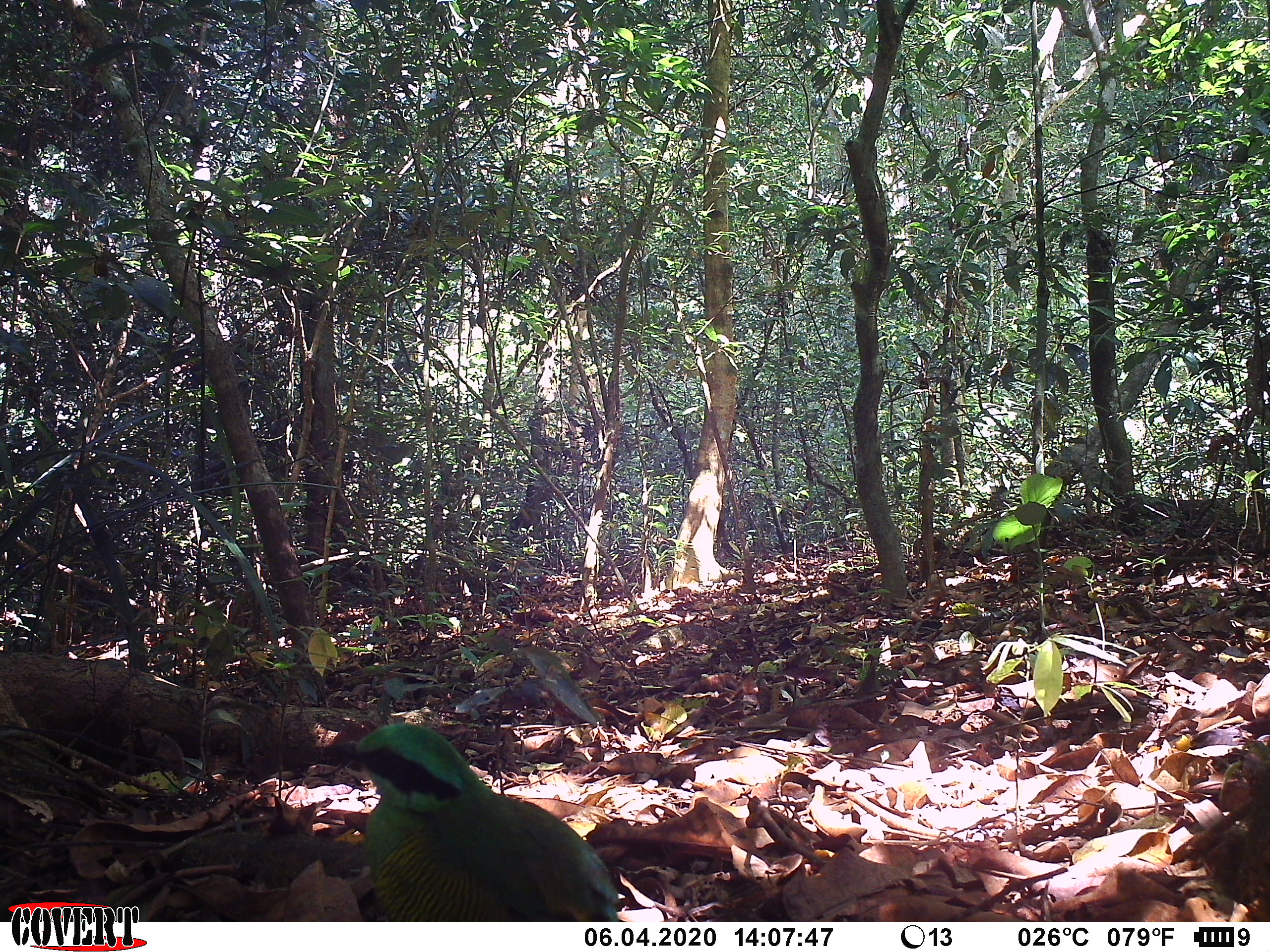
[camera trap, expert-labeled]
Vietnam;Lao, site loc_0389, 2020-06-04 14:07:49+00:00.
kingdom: Animalia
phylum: Chordata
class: Aves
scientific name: Aves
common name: bird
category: unidentified bird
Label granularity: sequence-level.